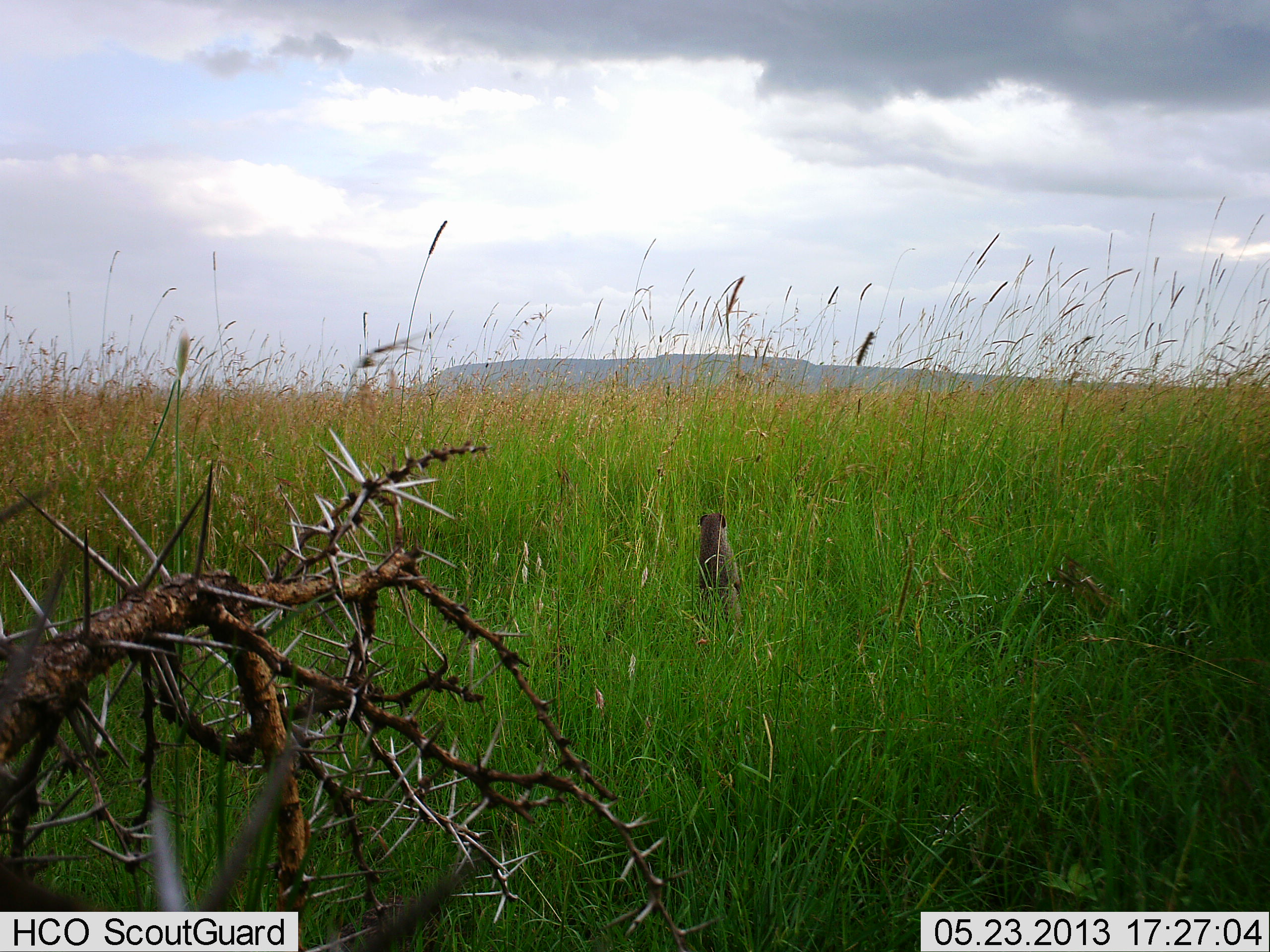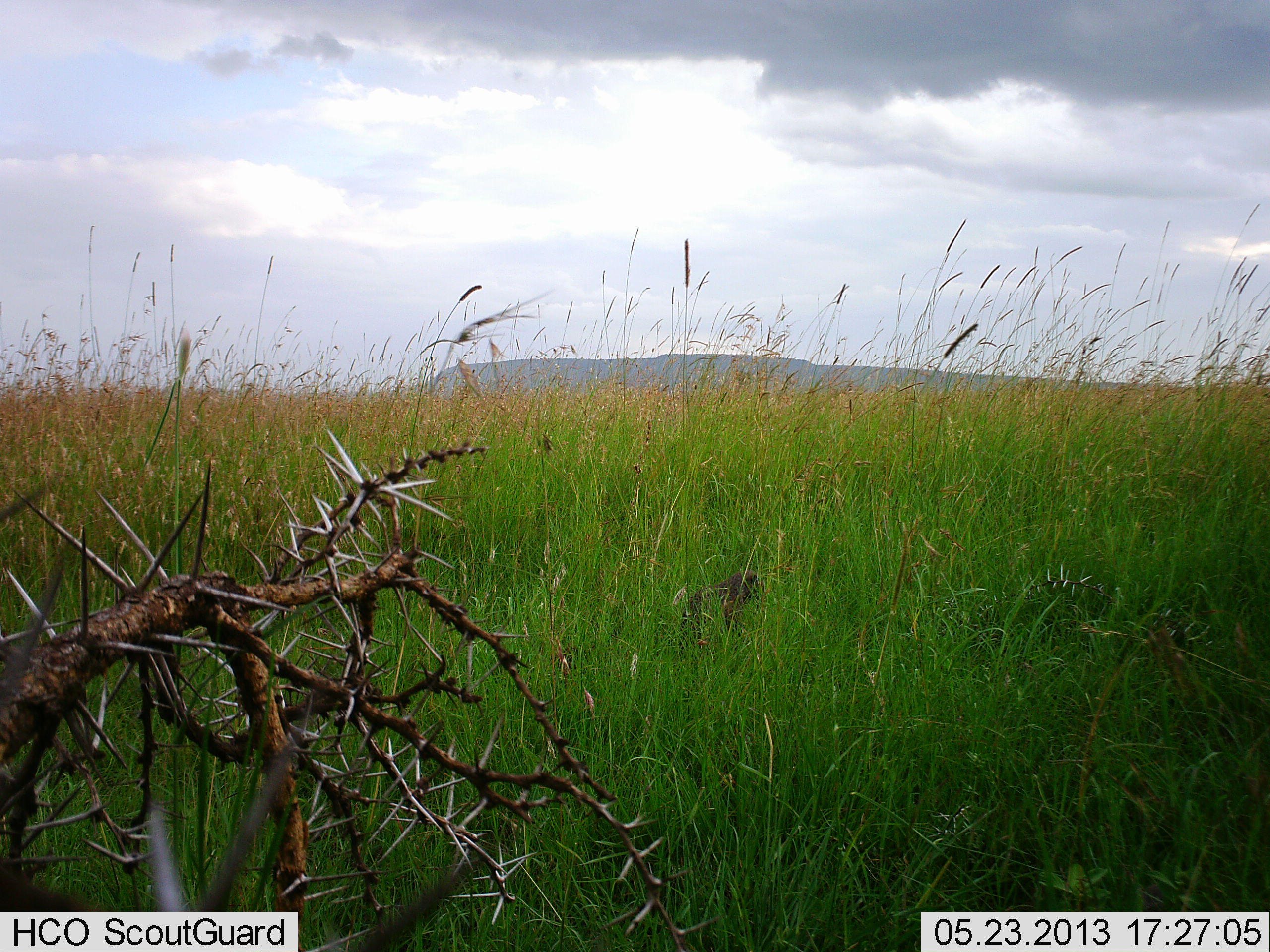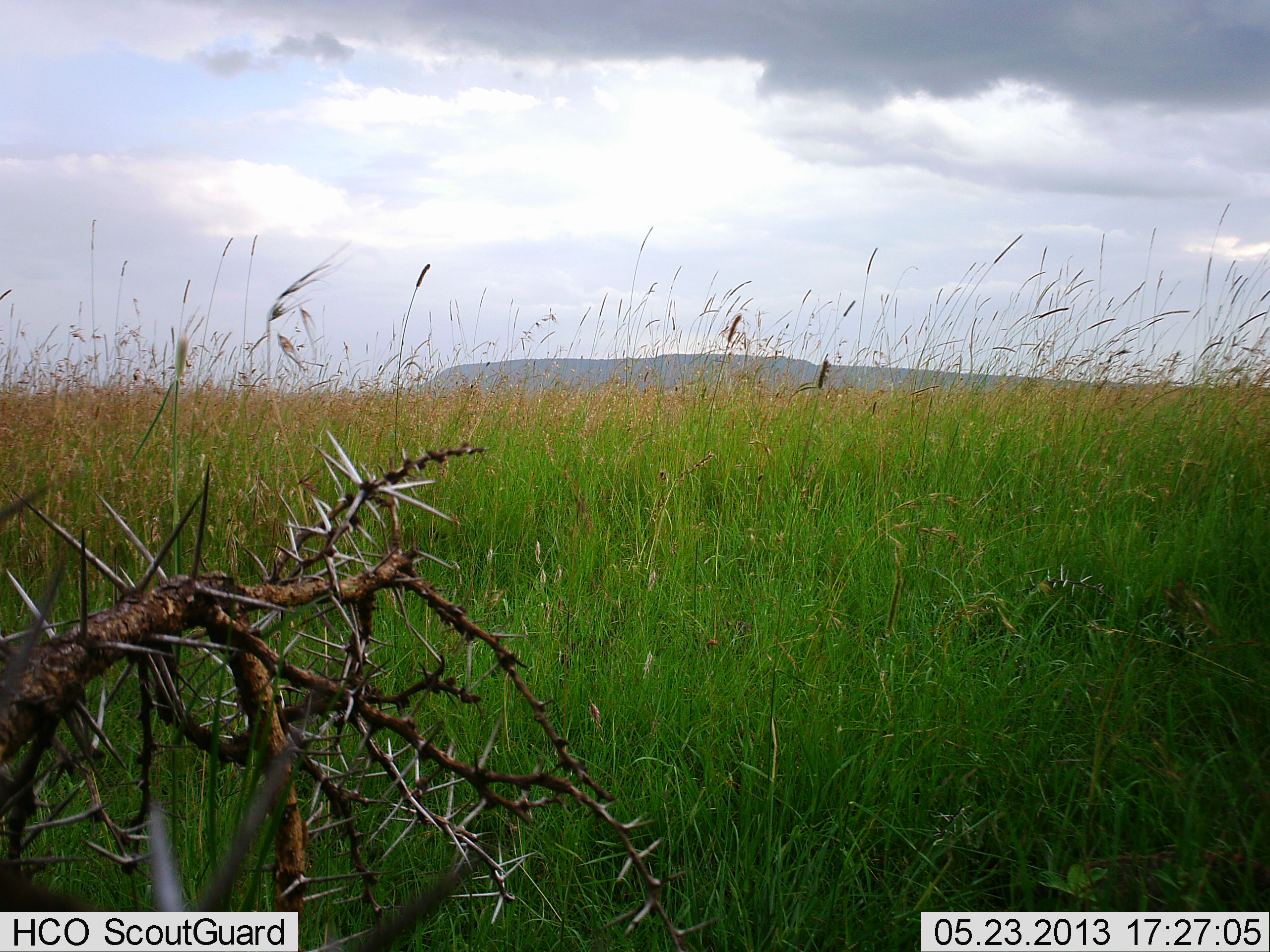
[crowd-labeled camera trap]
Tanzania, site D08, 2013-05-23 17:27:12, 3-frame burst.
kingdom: Animalia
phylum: Chordata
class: Mammalia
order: Carnivora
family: Herpestidae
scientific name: Herpestidae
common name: mongoose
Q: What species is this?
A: Mongoose (Herpestidae).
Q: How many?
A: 1.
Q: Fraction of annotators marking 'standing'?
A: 65%.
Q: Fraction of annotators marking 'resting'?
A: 0%.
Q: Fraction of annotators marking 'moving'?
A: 45%.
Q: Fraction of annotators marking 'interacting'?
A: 0%.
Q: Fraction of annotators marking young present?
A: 0%.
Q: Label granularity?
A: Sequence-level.